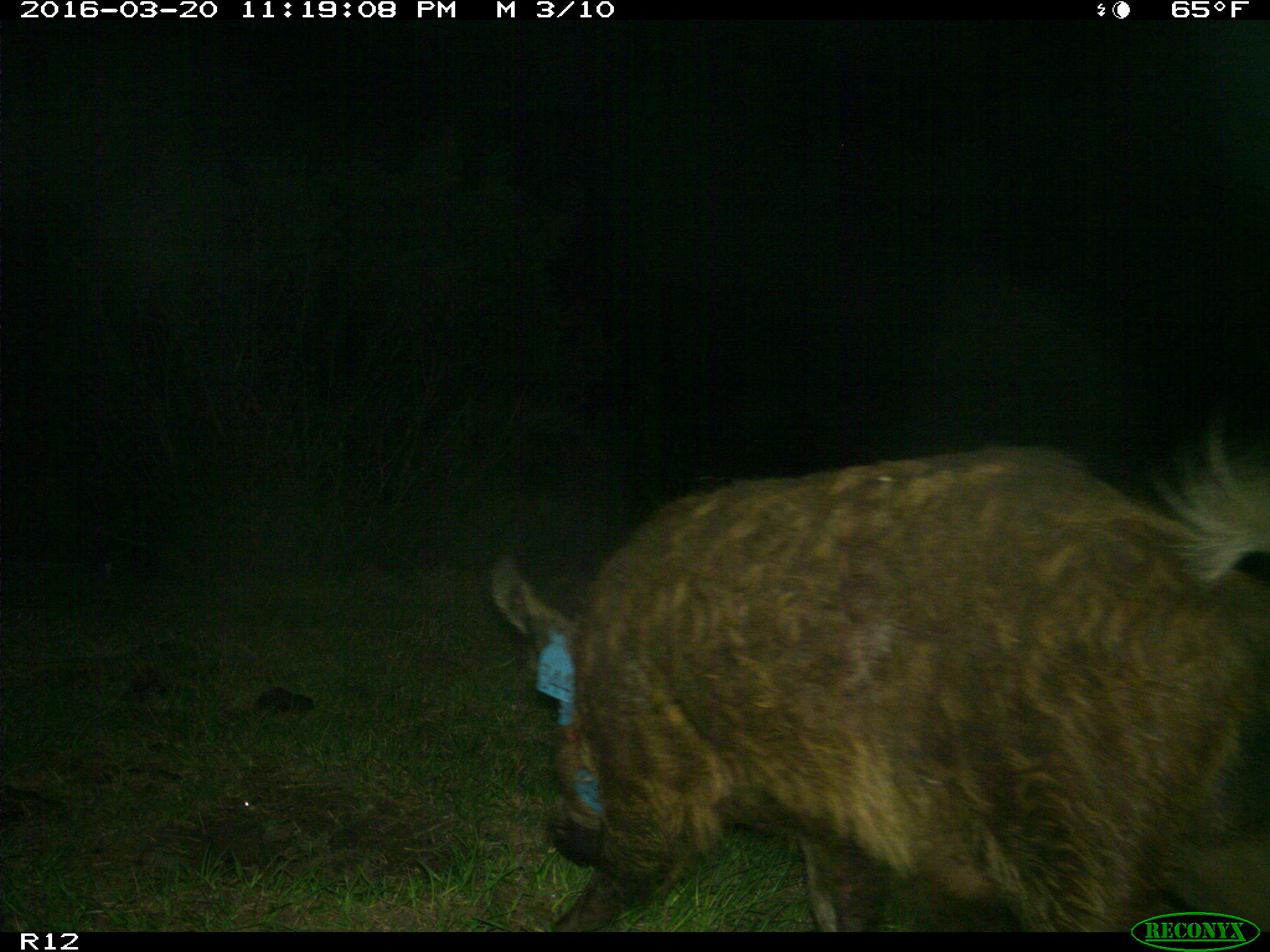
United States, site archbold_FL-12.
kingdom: Animalia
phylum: Chordata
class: Mammalia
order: Artiodactyla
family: Suidae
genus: Sus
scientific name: Sus scrofa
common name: wild boar